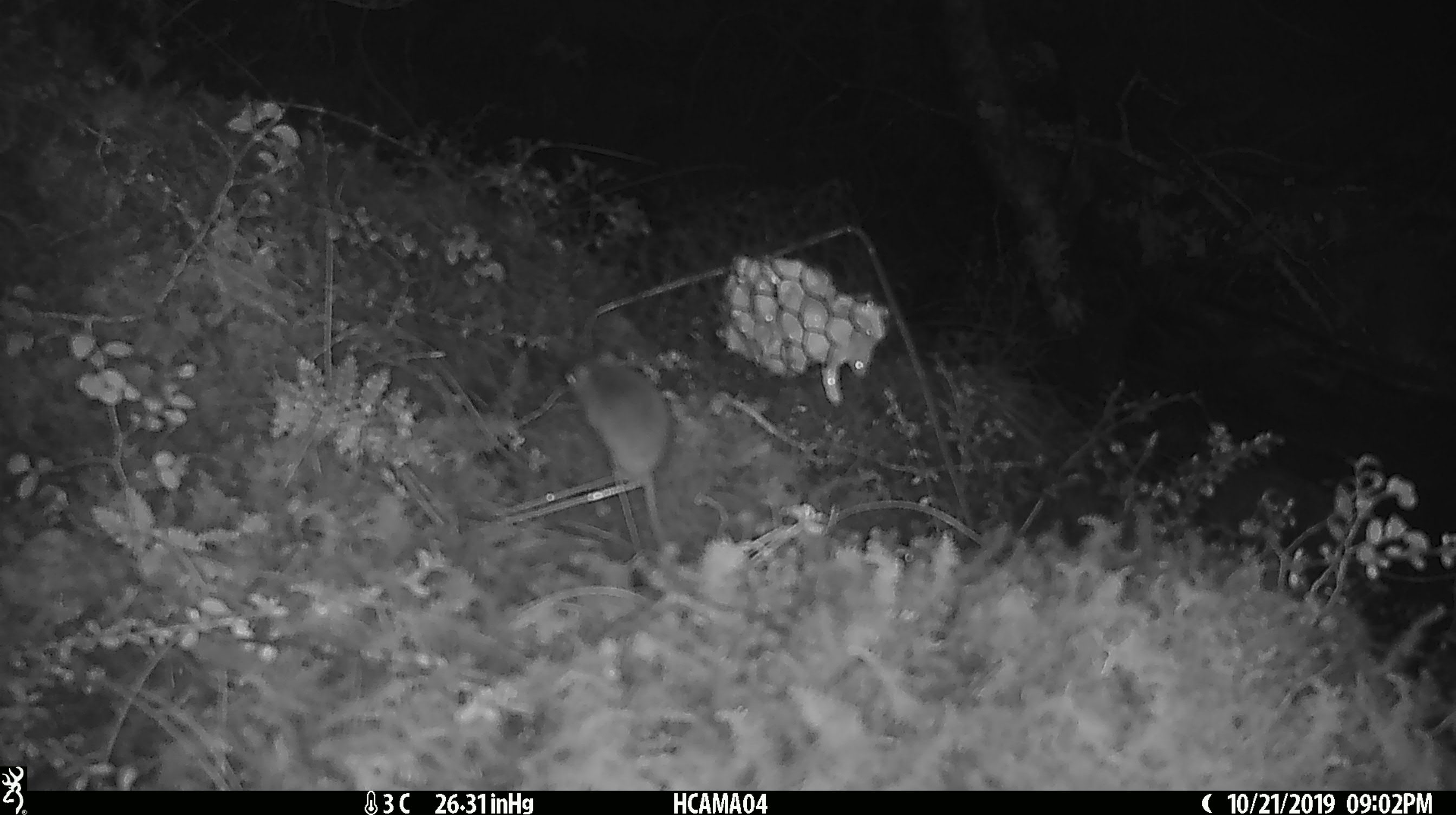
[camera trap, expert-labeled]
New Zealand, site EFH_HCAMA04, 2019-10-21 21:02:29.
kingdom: Animalia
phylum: Chordata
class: Mammalia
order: Rodentia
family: Muridae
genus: Mus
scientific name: Mus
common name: mouse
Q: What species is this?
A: Mouse (Mus).